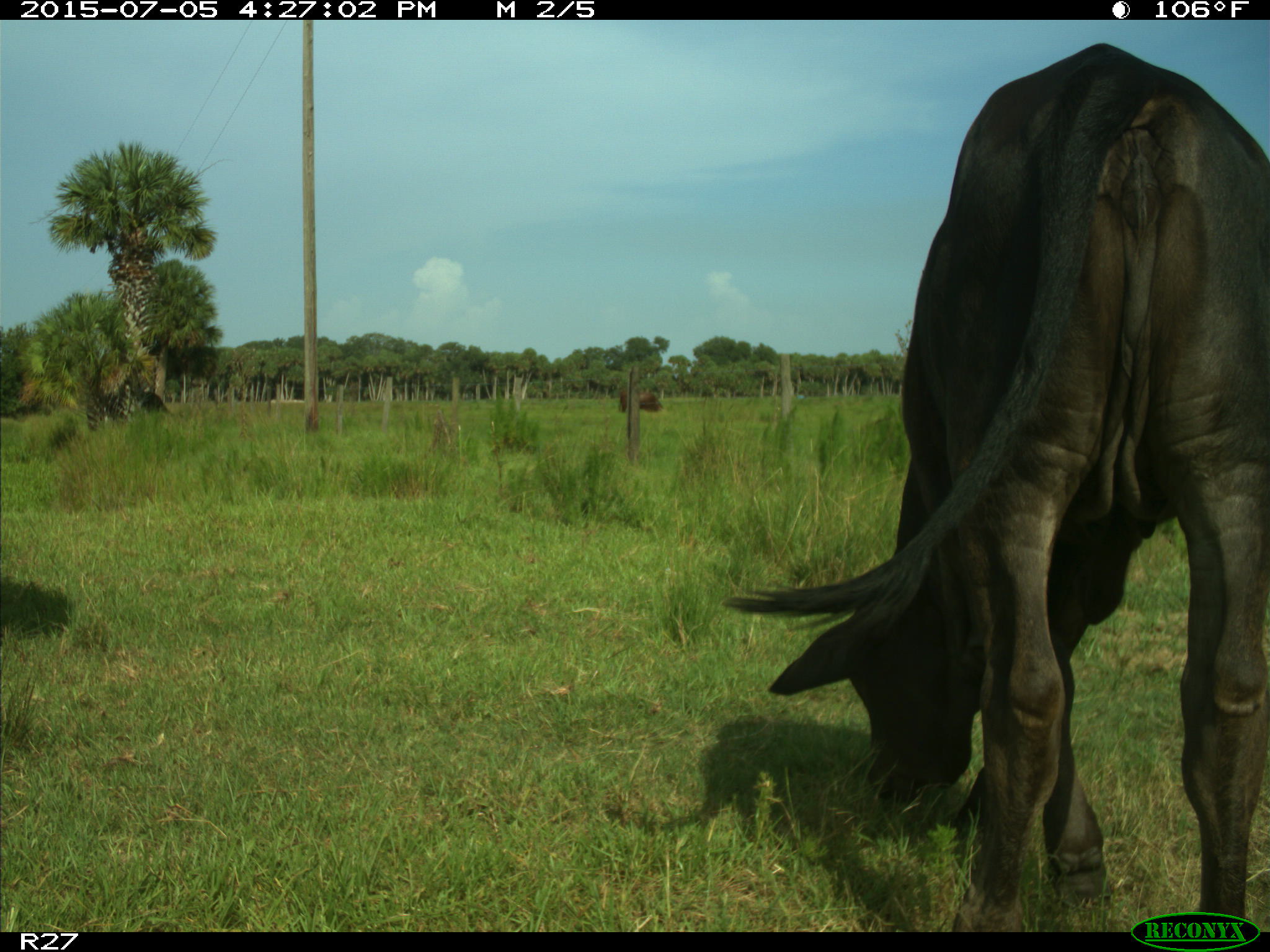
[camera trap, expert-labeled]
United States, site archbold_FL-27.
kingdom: Animalia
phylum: Chordata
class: Mammalia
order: Artiodactyla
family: Bovidae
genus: Bos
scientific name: Bos taurus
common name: domestic cow